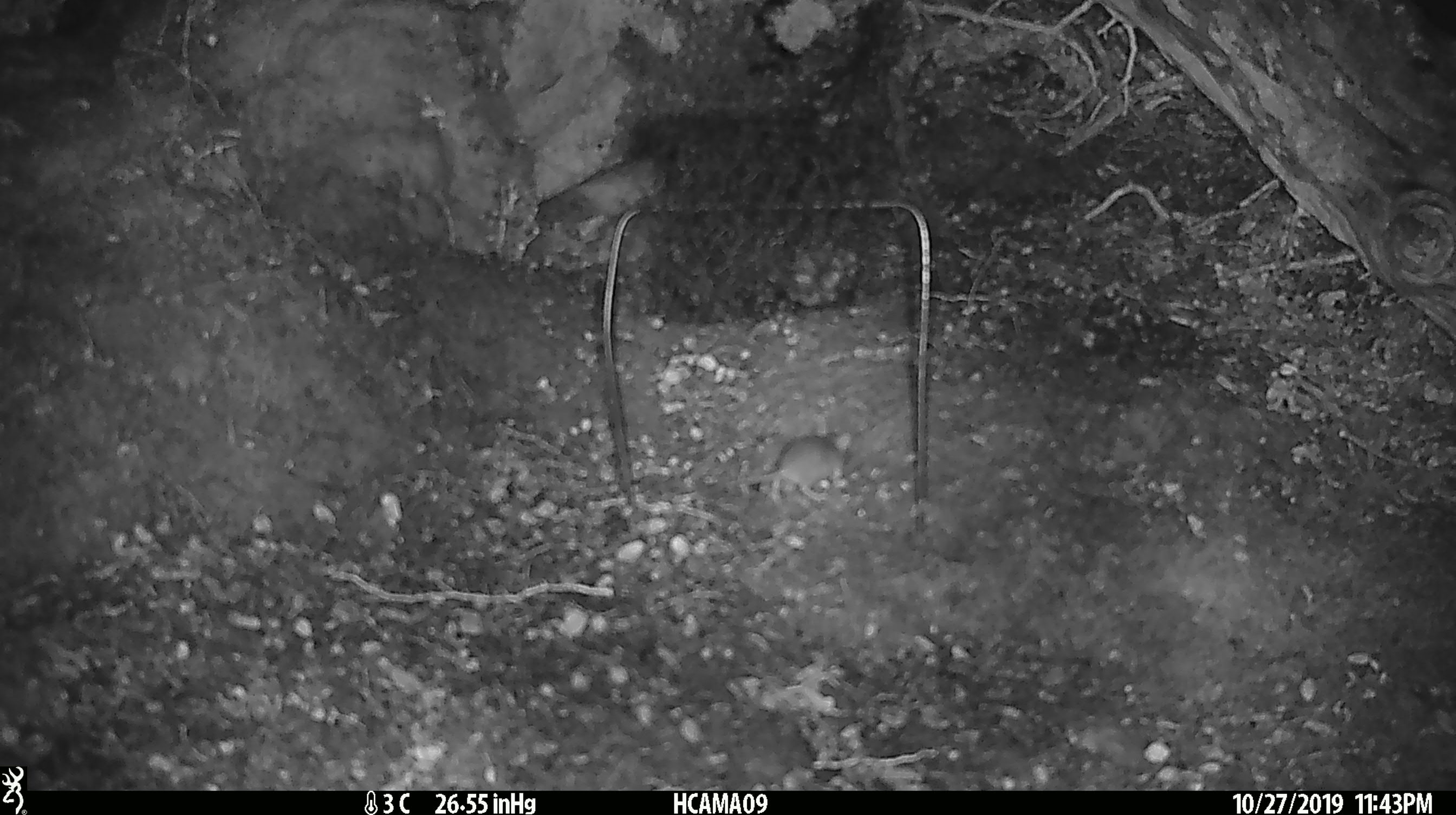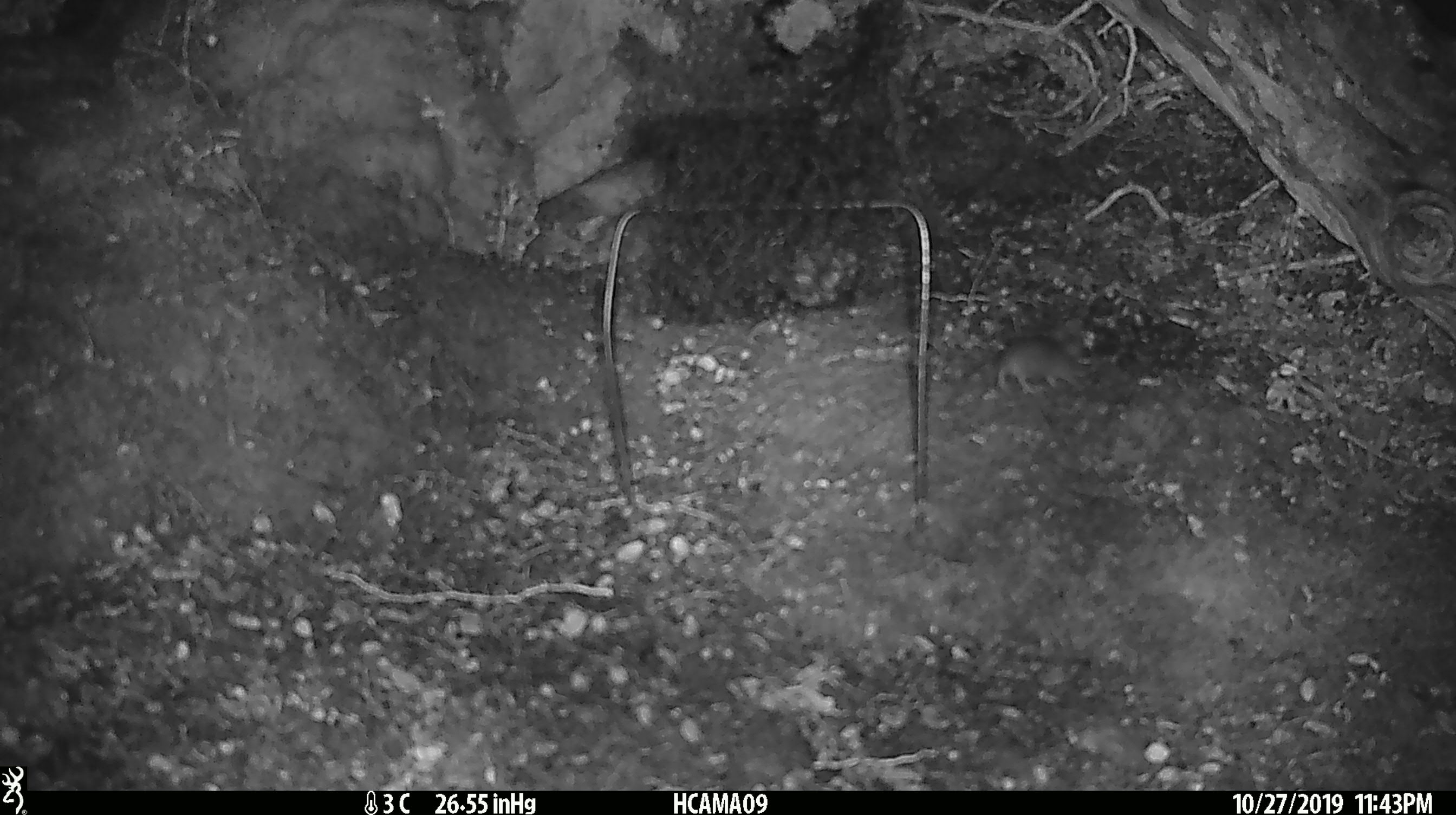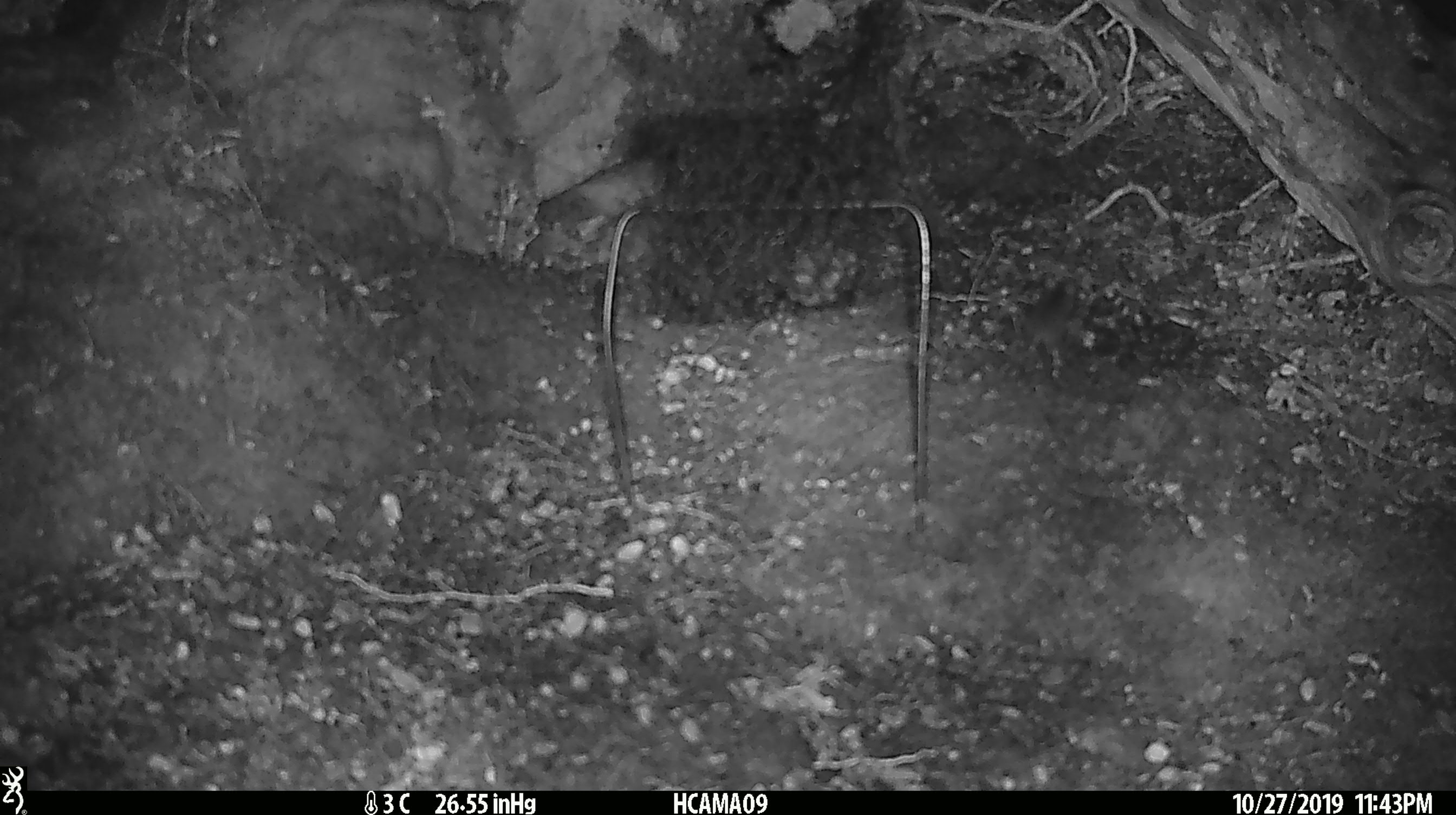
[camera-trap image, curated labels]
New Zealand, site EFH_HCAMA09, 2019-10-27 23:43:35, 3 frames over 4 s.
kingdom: Animalia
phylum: Chordata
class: Mammalia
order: Rodentia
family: Muridae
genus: Mus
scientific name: Mus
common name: mouse